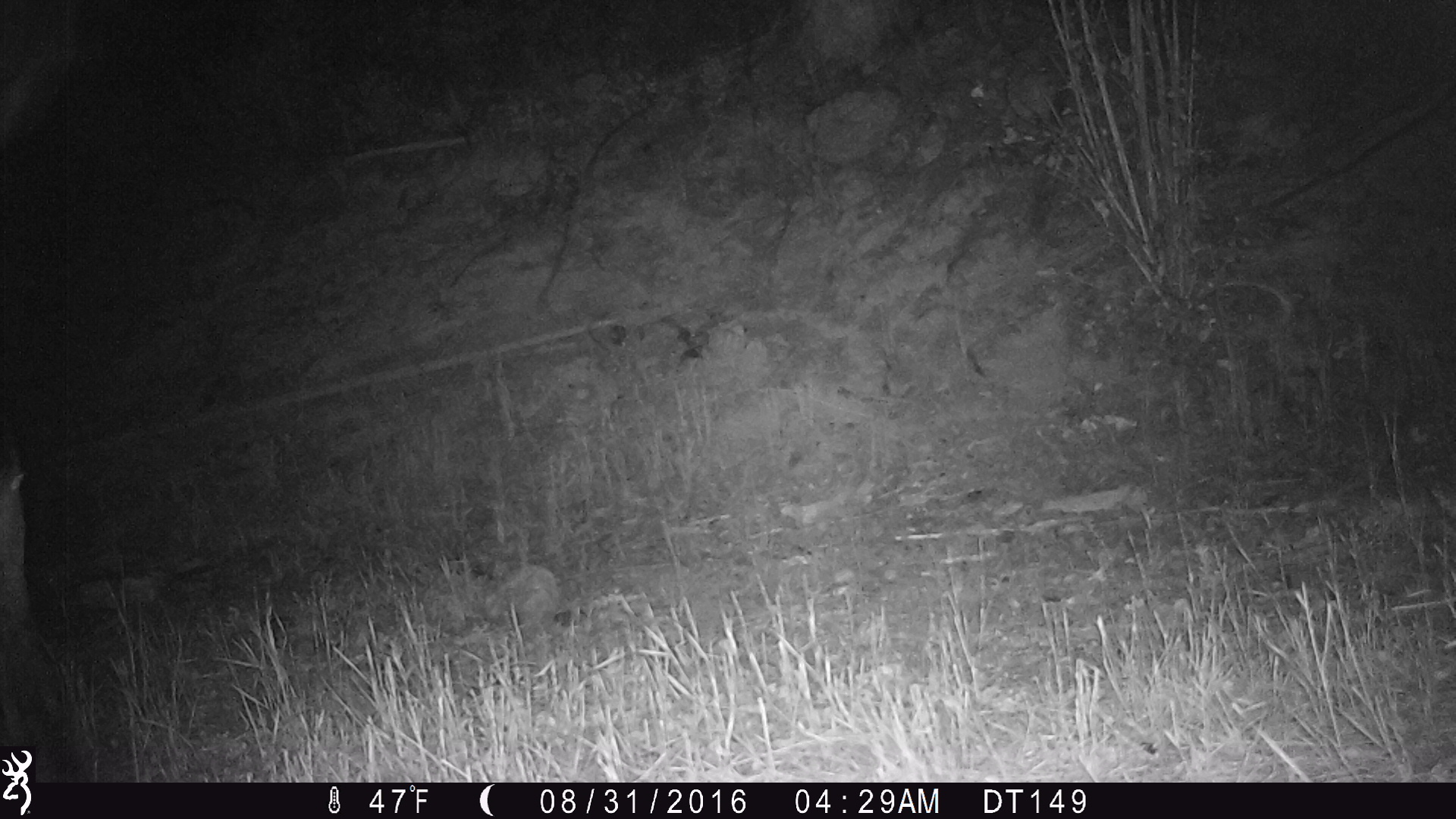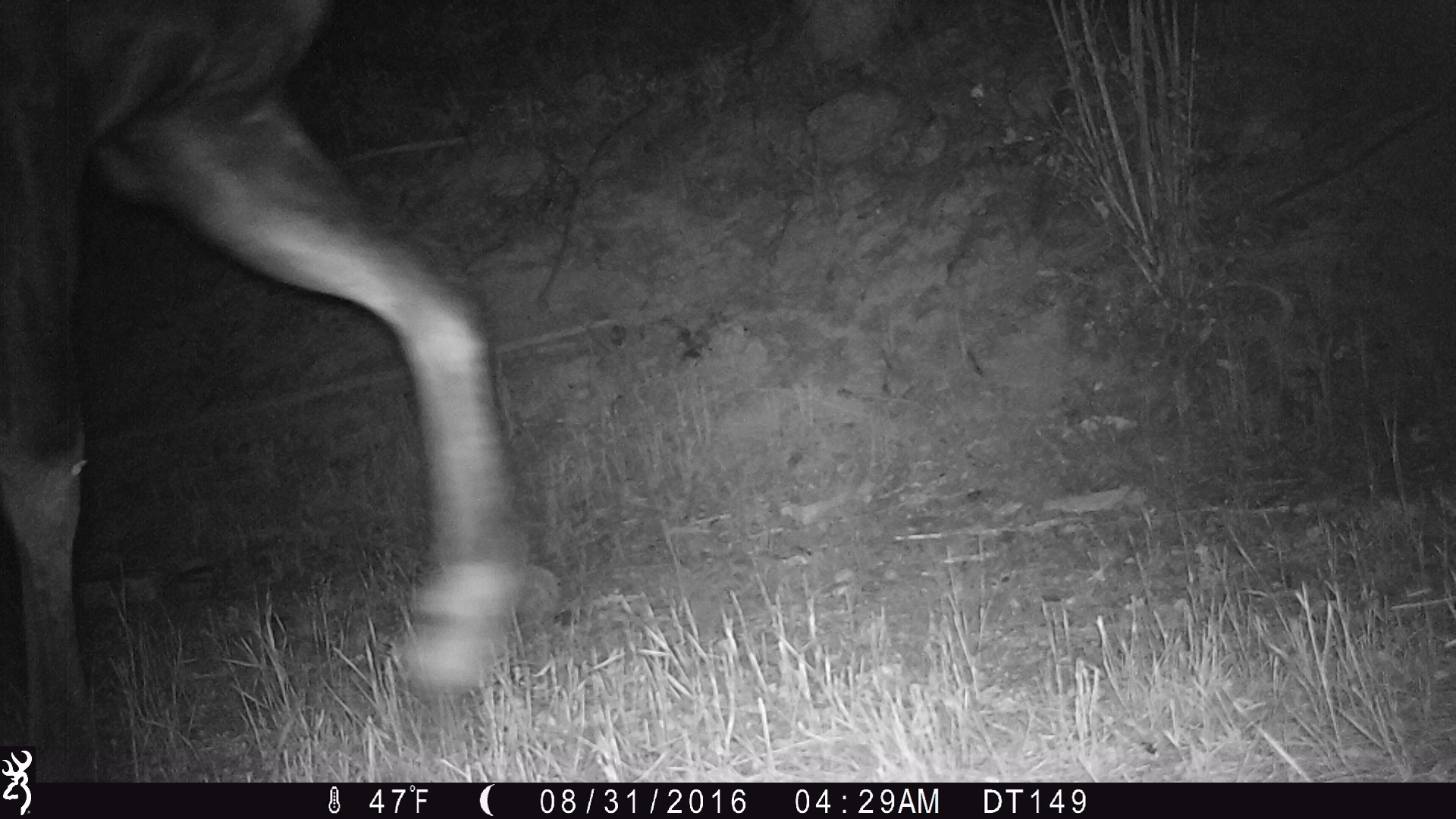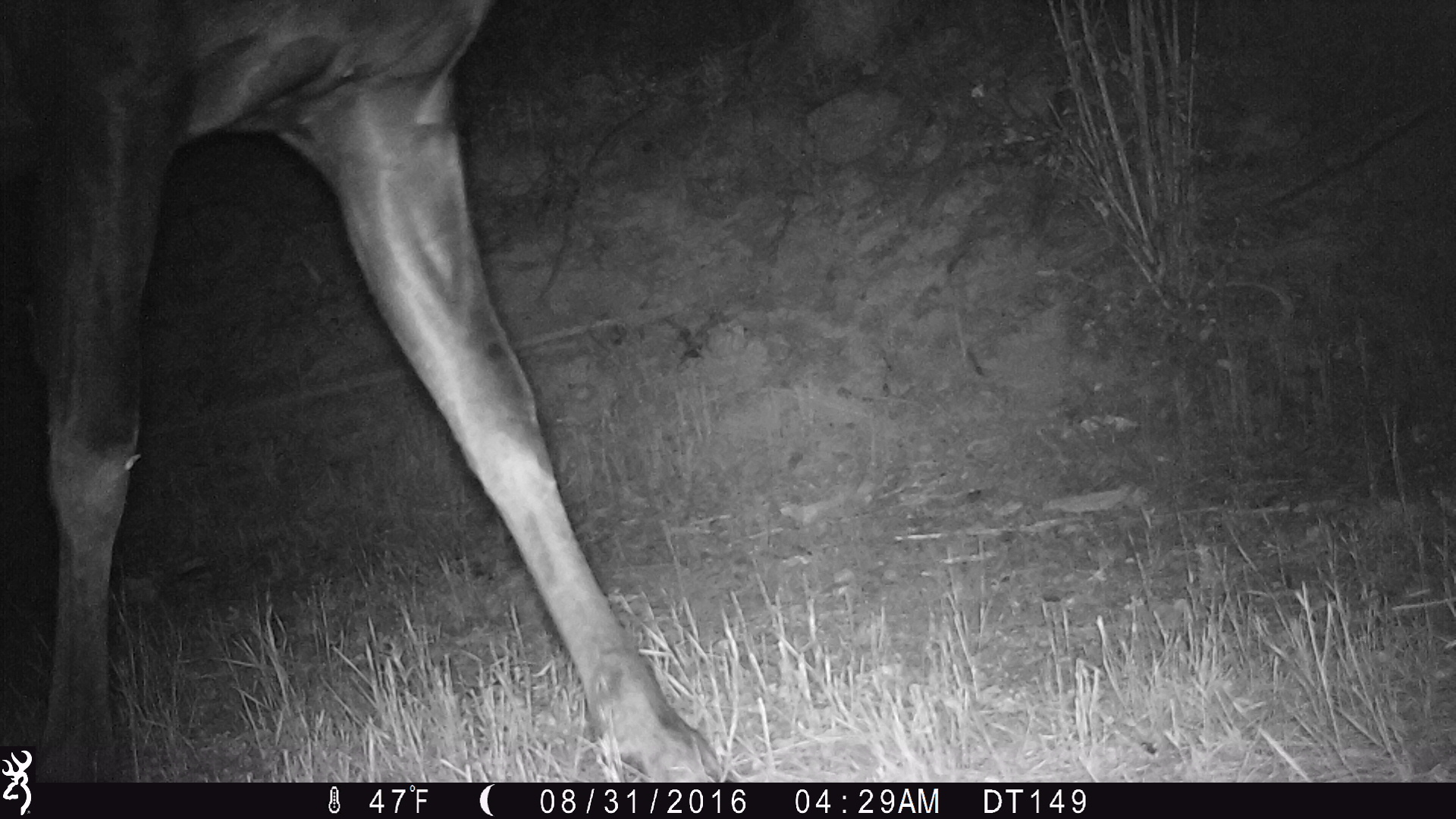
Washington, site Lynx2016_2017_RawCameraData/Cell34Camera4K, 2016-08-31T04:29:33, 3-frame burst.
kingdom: Animalia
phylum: Chordata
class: Mammalia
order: Artiodactyla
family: Cervidae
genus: Alces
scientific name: Alces alces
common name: moose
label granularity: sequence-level